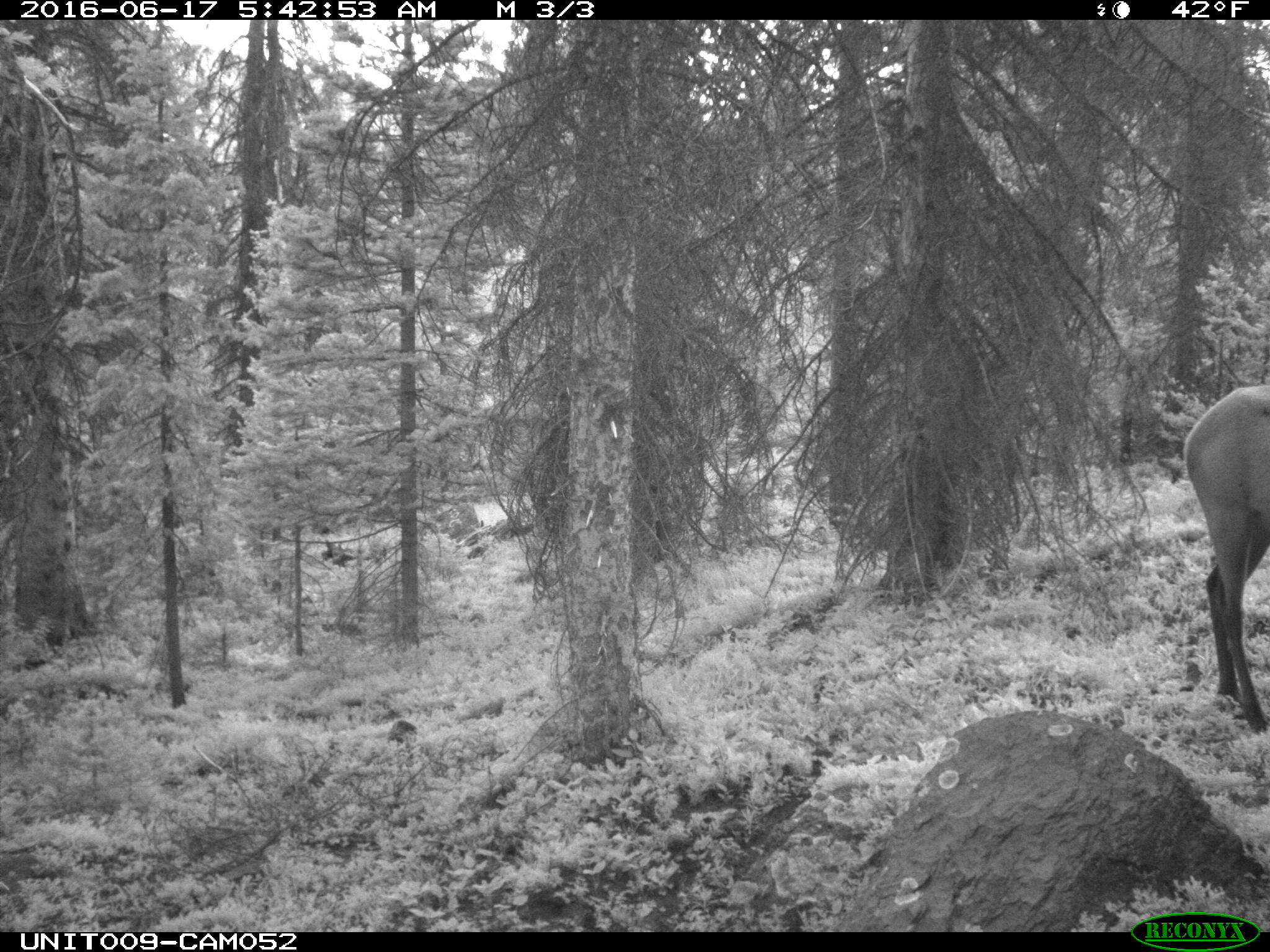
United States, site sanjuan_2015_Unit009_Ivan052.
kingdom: Animalia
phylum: Chordata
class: Mammalia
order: Artiodactyla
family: Cervidae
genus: Cervus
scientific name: Cervus elaphus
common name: red deer